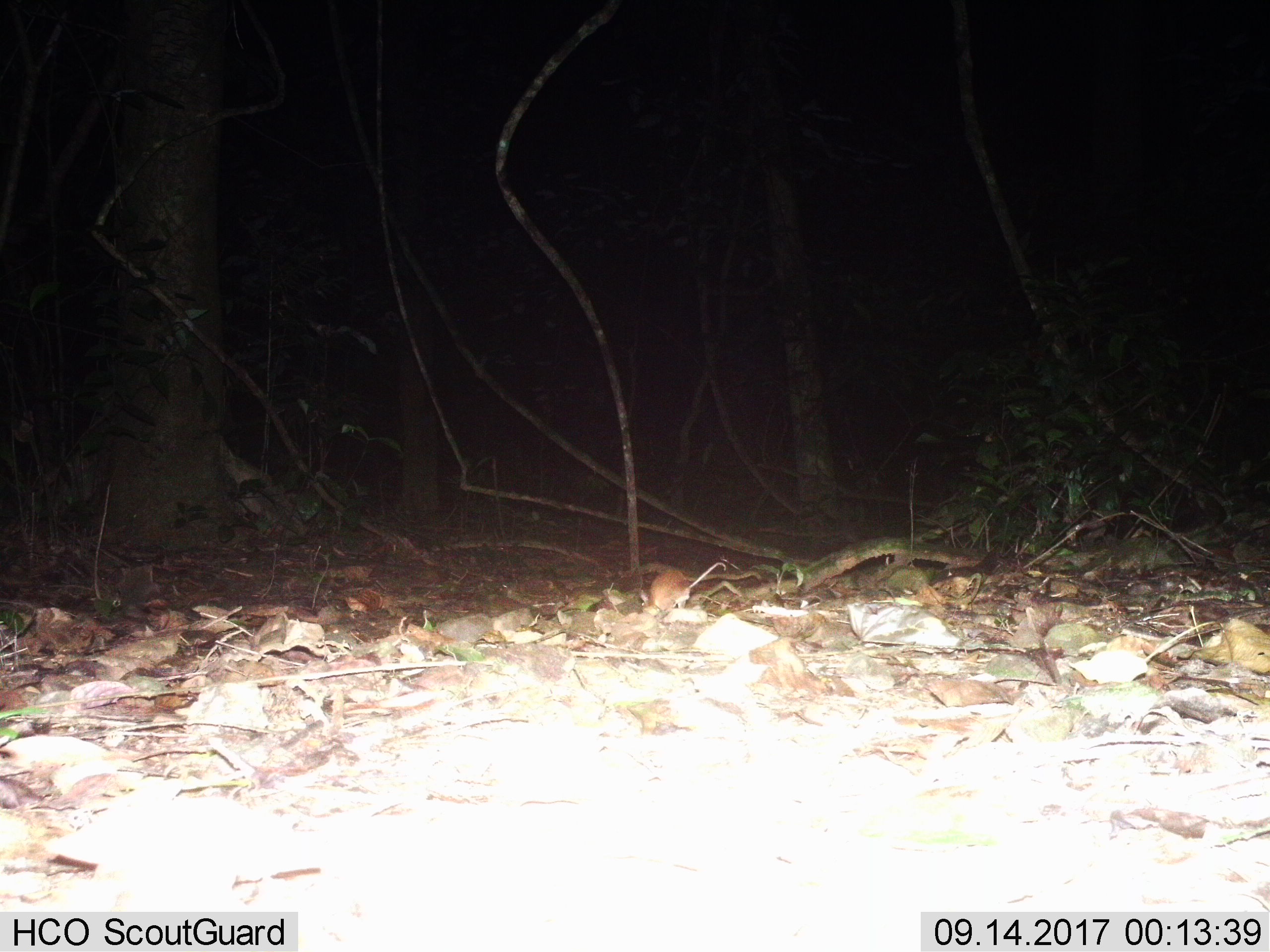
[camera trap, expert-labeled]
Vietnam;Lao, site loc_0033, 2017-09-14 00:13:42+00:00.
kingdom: Animalia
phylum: Chordata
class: Mammalia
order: Rodentia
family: Muridae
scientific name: Muridae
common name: old-world mice and rats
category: unidentified murid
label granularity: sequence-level